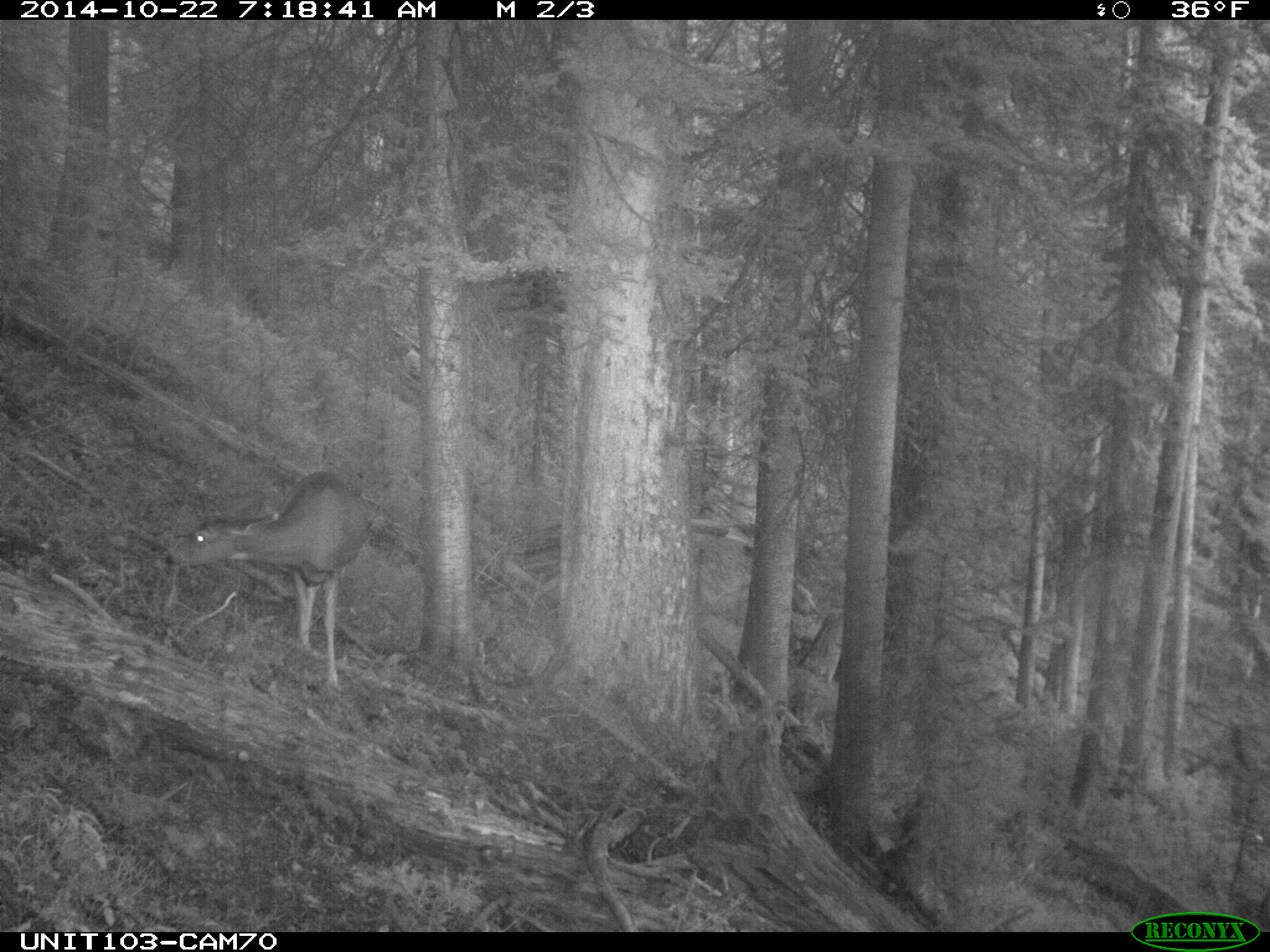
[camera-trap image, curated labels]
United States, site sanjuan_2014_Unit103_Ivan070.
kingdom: Animalia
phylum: Chordata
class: Mammalia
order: Artiodactyla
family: Cervidae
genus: Odocoileus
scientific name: Odocoileus hemionus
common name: mule deer